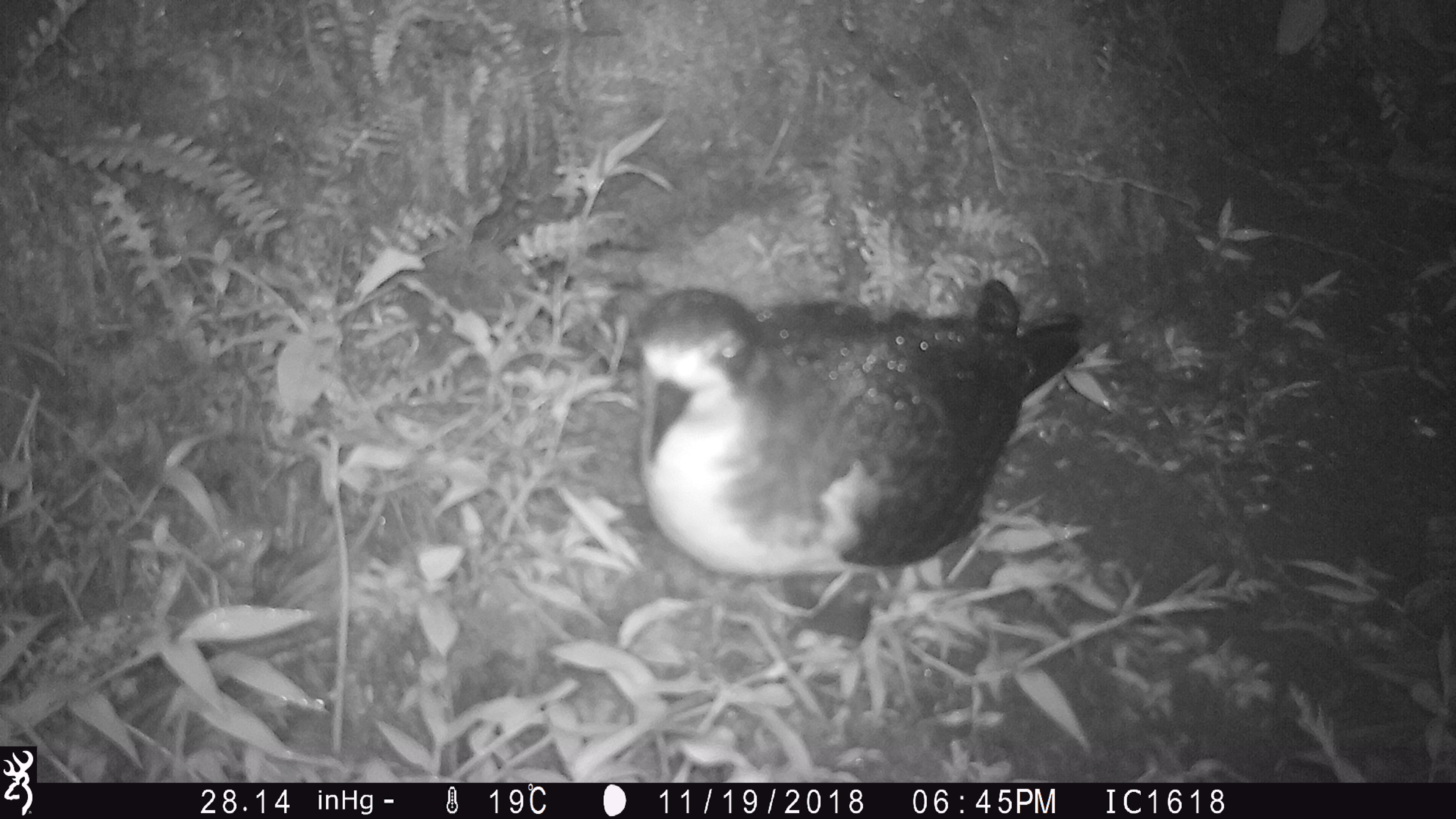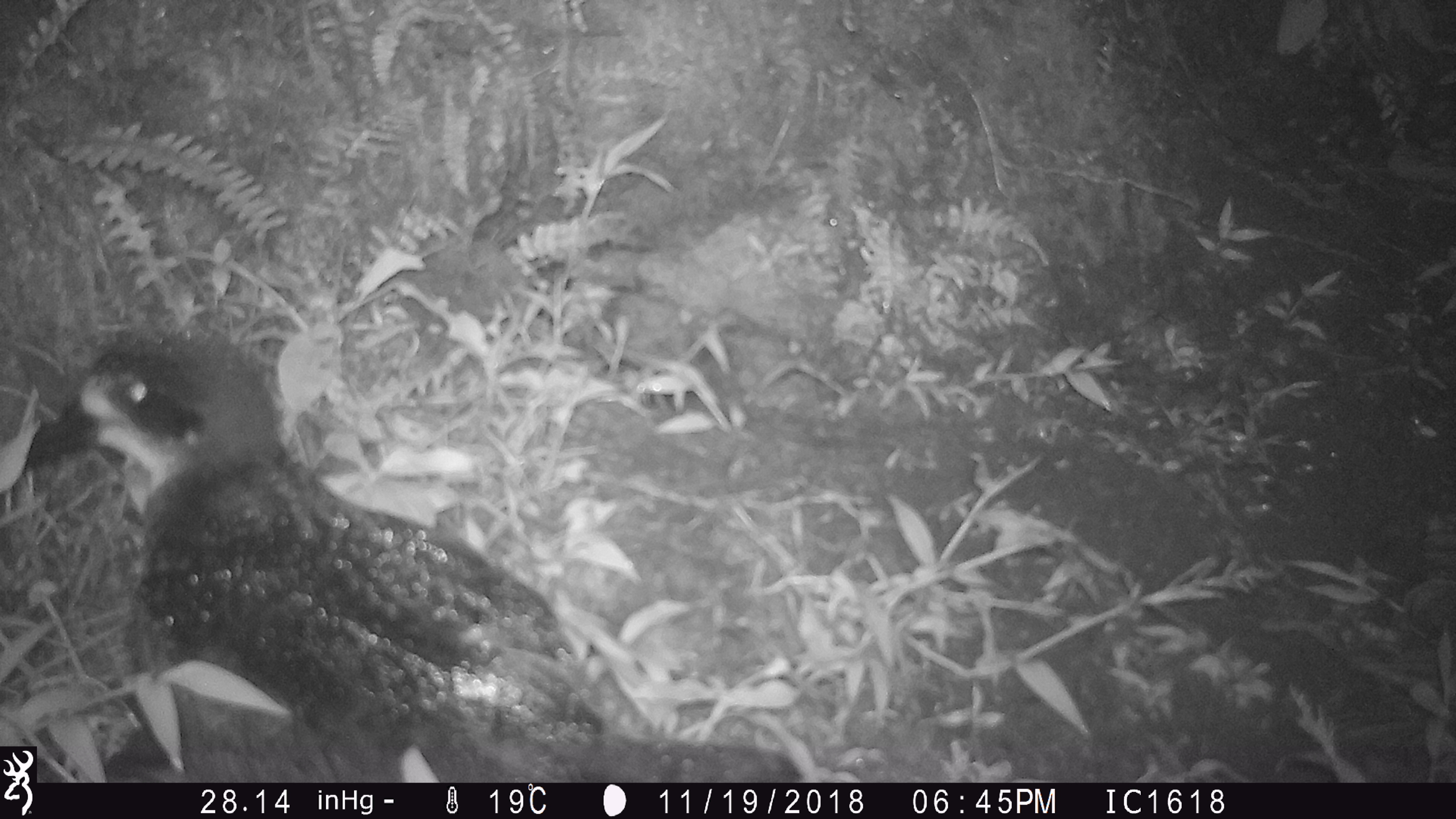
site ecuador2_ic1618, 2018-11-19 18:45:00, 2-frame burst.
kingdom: Animalia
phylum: Chordata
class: Aves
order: Procellariiformes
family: Procellariidae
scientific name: Procellariidae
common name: petrel chick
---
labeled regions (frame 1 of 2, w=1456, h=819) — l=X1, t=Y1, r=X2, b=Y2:
petrel chick: l=621, t=276, r=1089, b=602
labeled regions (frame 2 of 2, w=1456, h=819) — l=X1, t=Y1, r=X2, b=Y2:
petrel chick: l=41, t=326, r=725, b=775